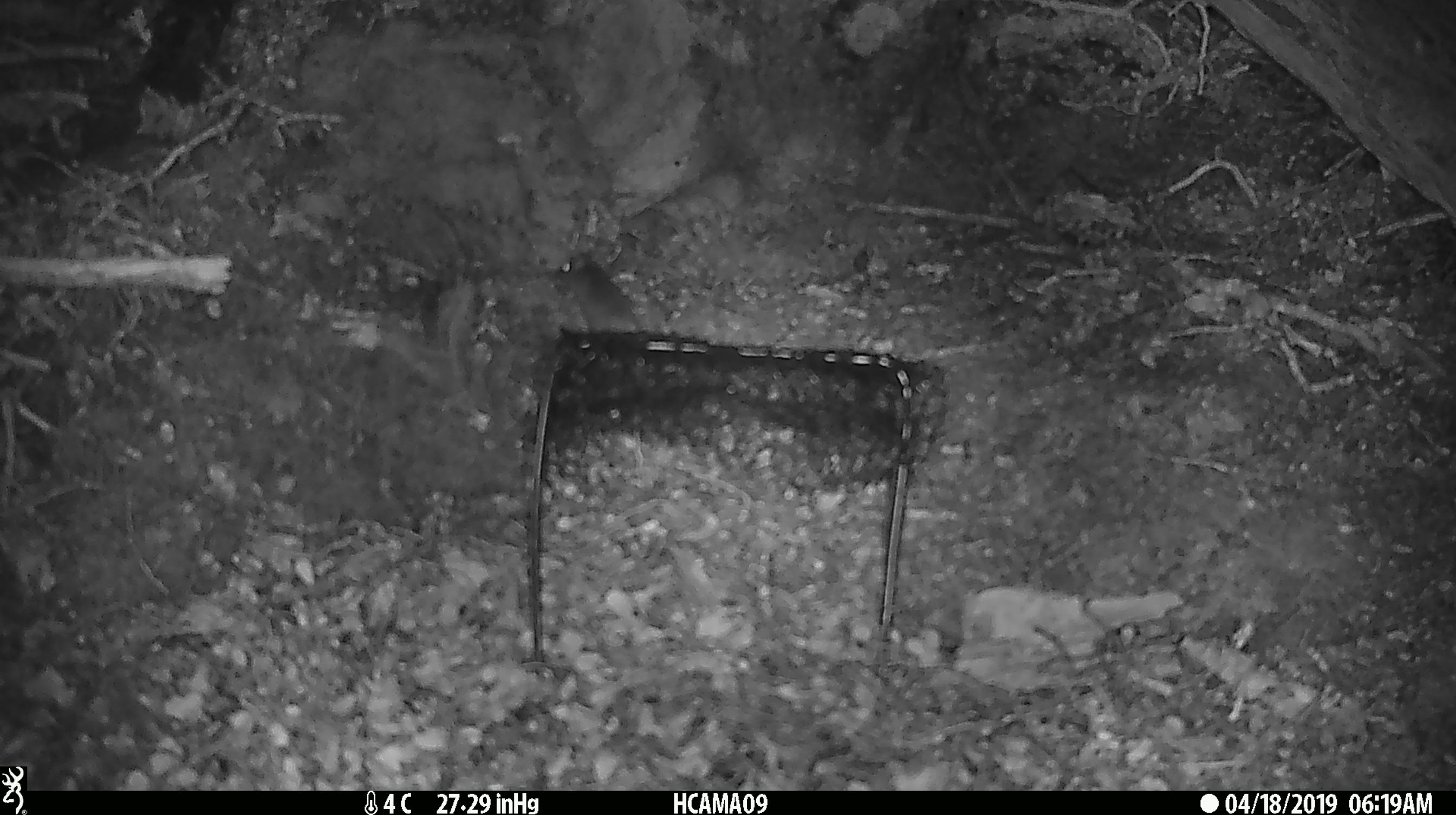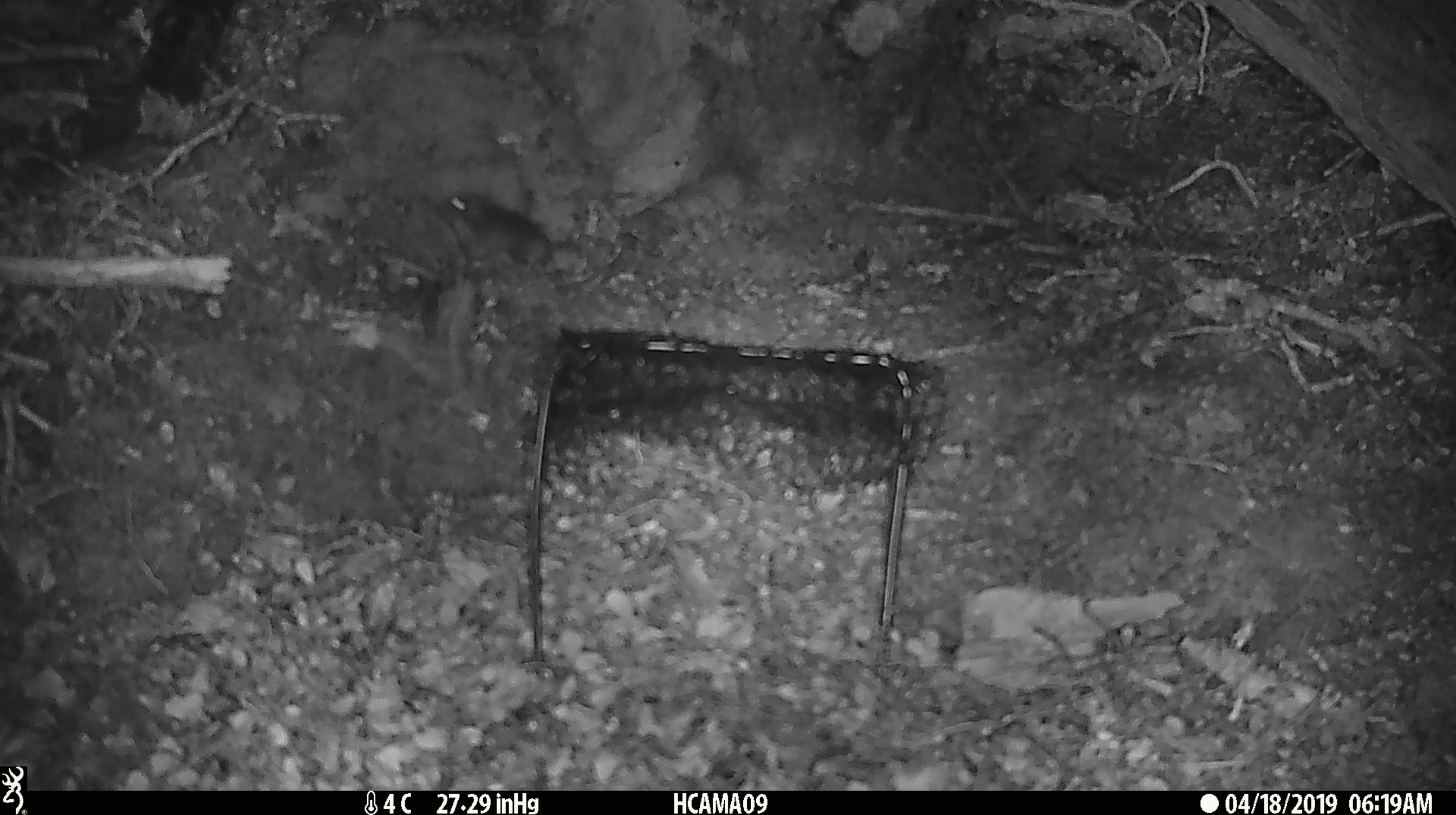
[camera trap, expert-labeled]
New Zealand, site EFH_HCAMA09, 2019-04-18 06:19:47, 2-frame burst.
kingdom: Animalia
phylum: Chordata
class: Mammalia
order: Rodentia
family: Muridae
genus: Mus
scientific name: Mus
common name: mouse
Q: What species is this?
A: Mouse (Mus).